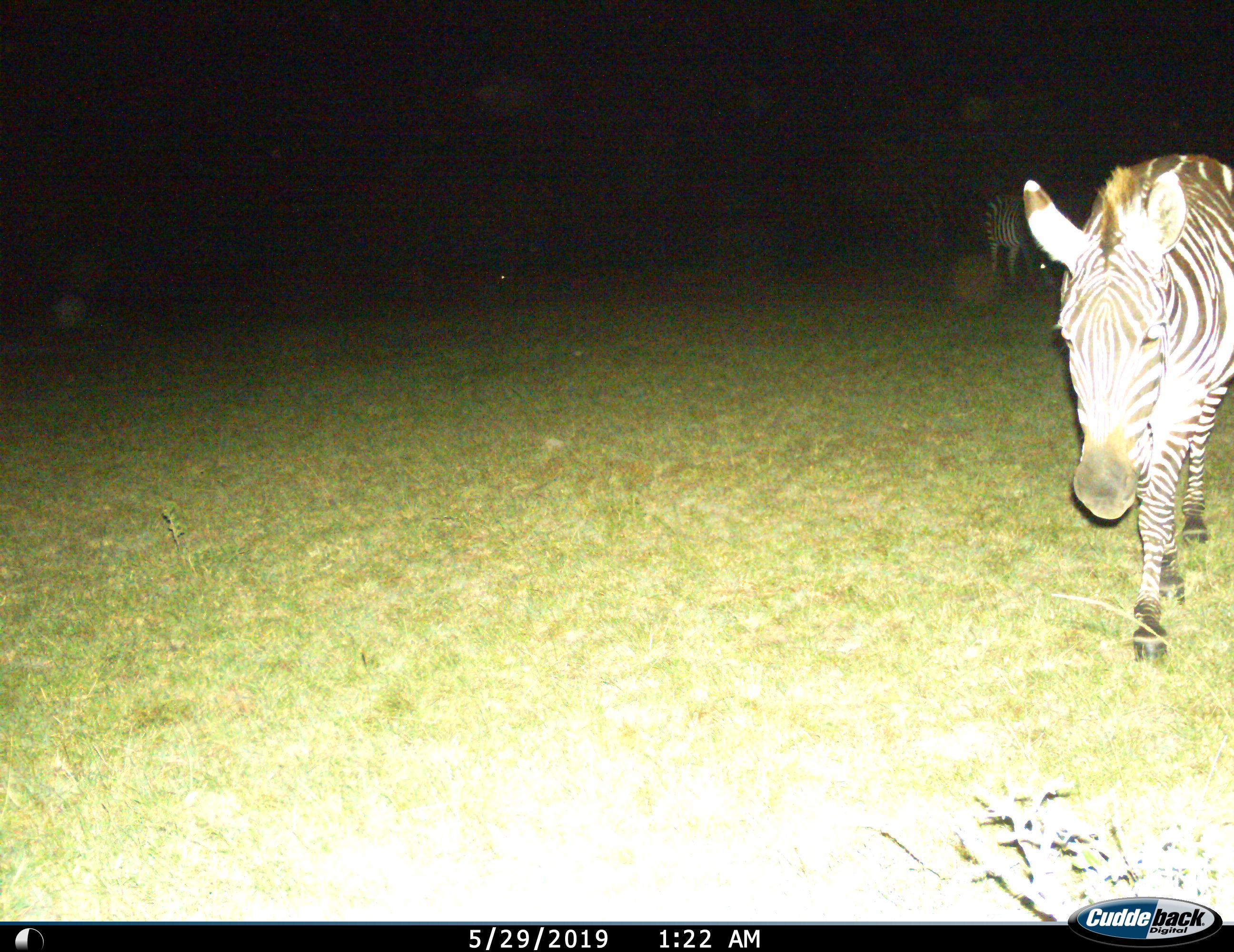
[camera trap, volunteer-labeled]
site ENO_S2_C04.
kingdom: Animalia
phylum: Chordata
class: Mammalia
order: Perissodactyla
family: Equidae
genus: Equus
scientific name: Equus quagga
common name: plains zebra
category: zebraplains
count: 2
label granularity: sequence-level